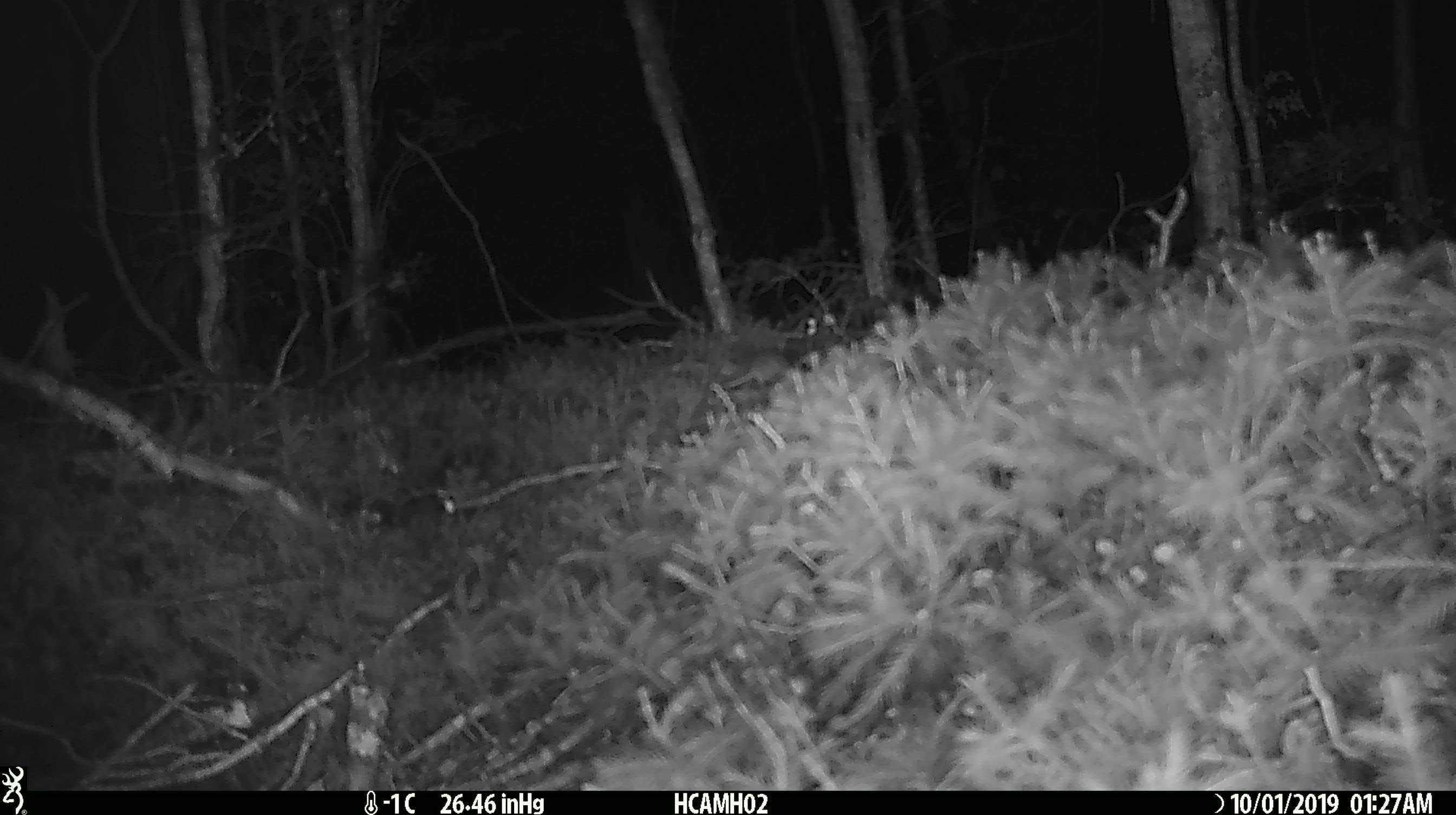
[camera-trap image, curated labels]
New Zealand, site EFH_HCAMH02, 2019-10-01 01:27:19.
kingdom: Animalia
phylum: Chordata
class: Mammalia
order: Rodentia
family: Muridae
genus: Mus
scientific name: Mus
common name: mouse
Mouse (Mus).